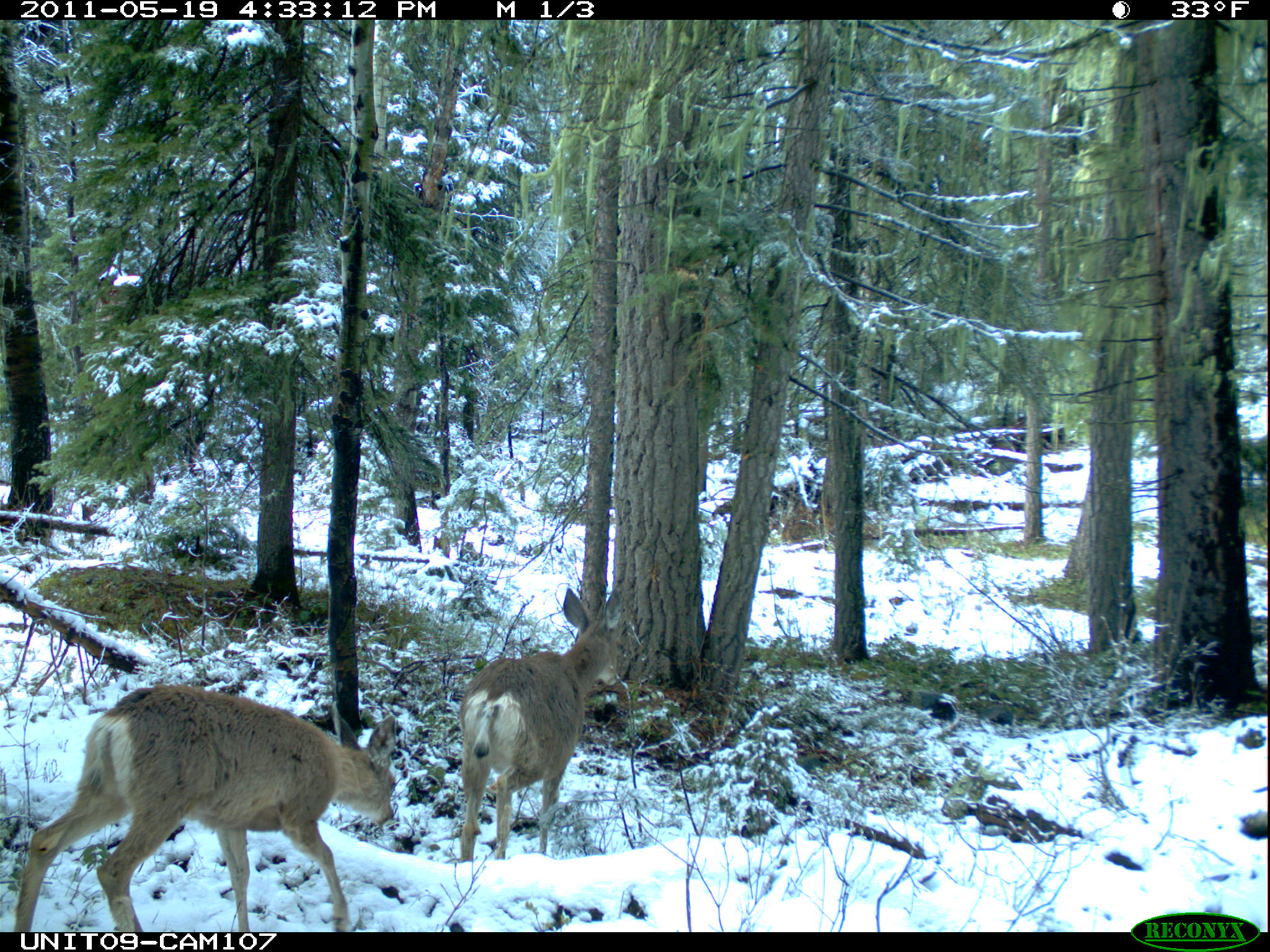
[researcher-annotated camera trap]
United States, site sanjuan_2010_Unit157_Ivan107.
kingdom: Animalia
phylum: Chordata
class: Mammalia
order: Artiodactyla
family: Cervidae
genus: Odocoileus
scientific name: Odocoileus hemionus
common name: mule deer